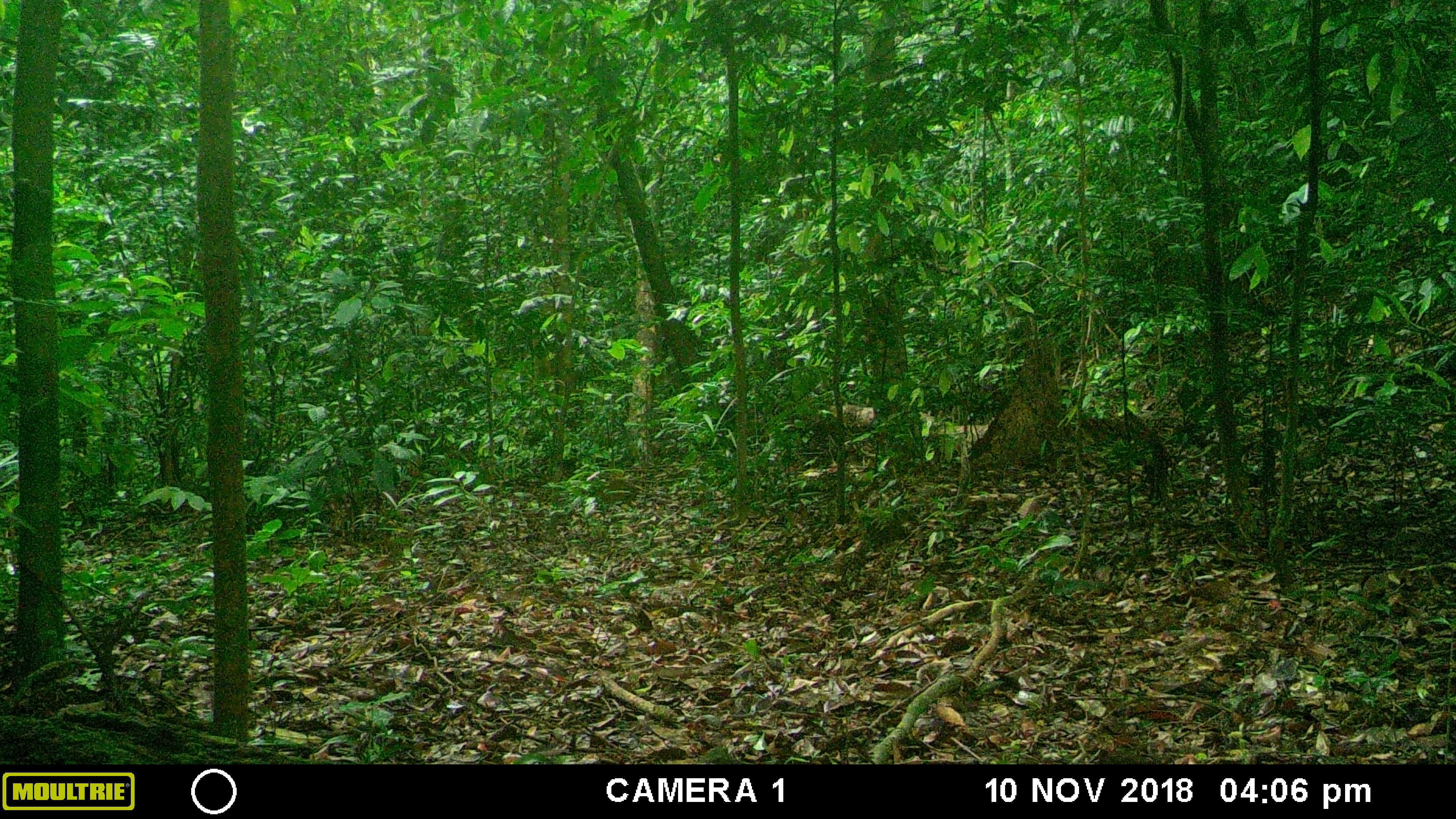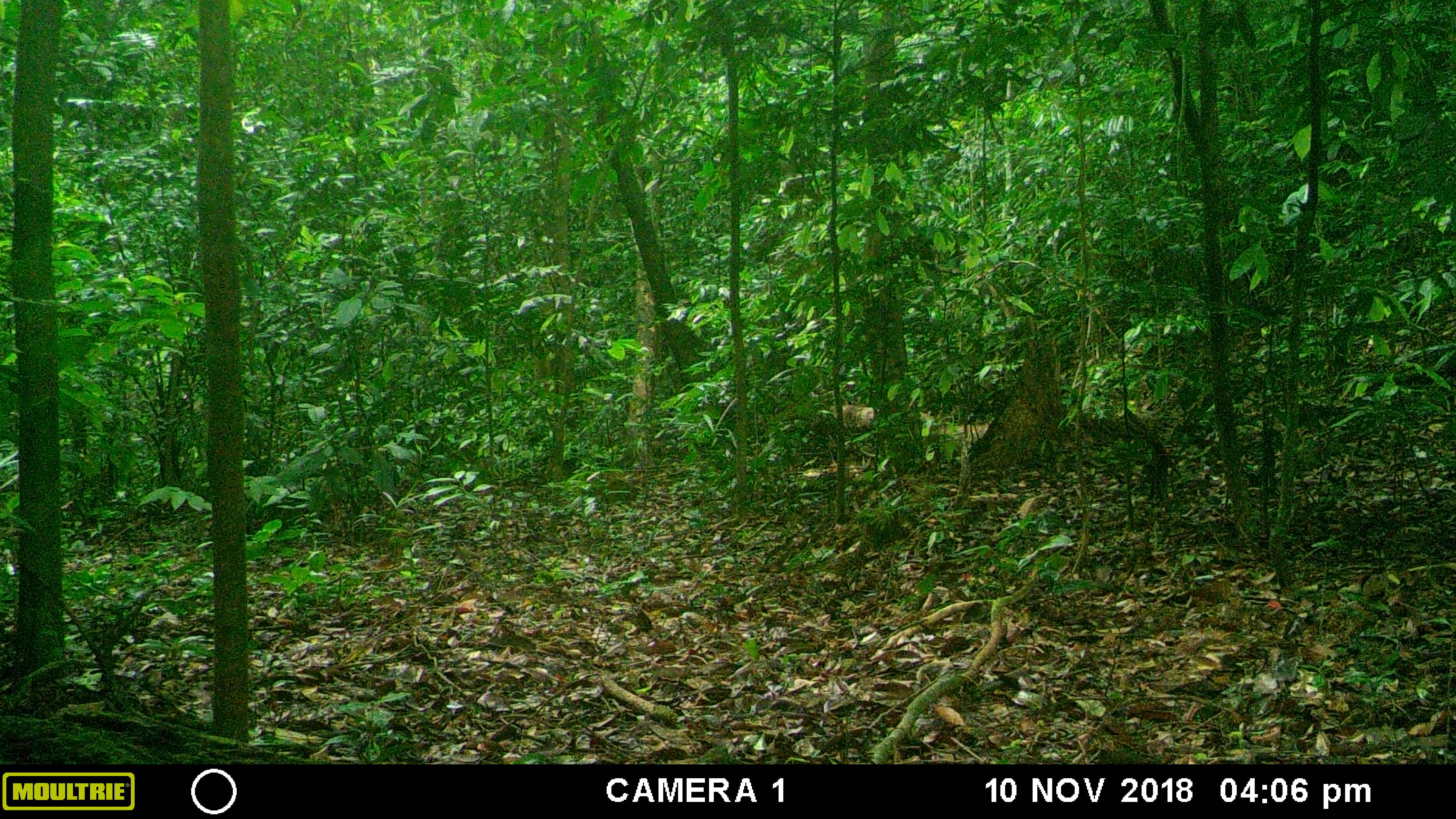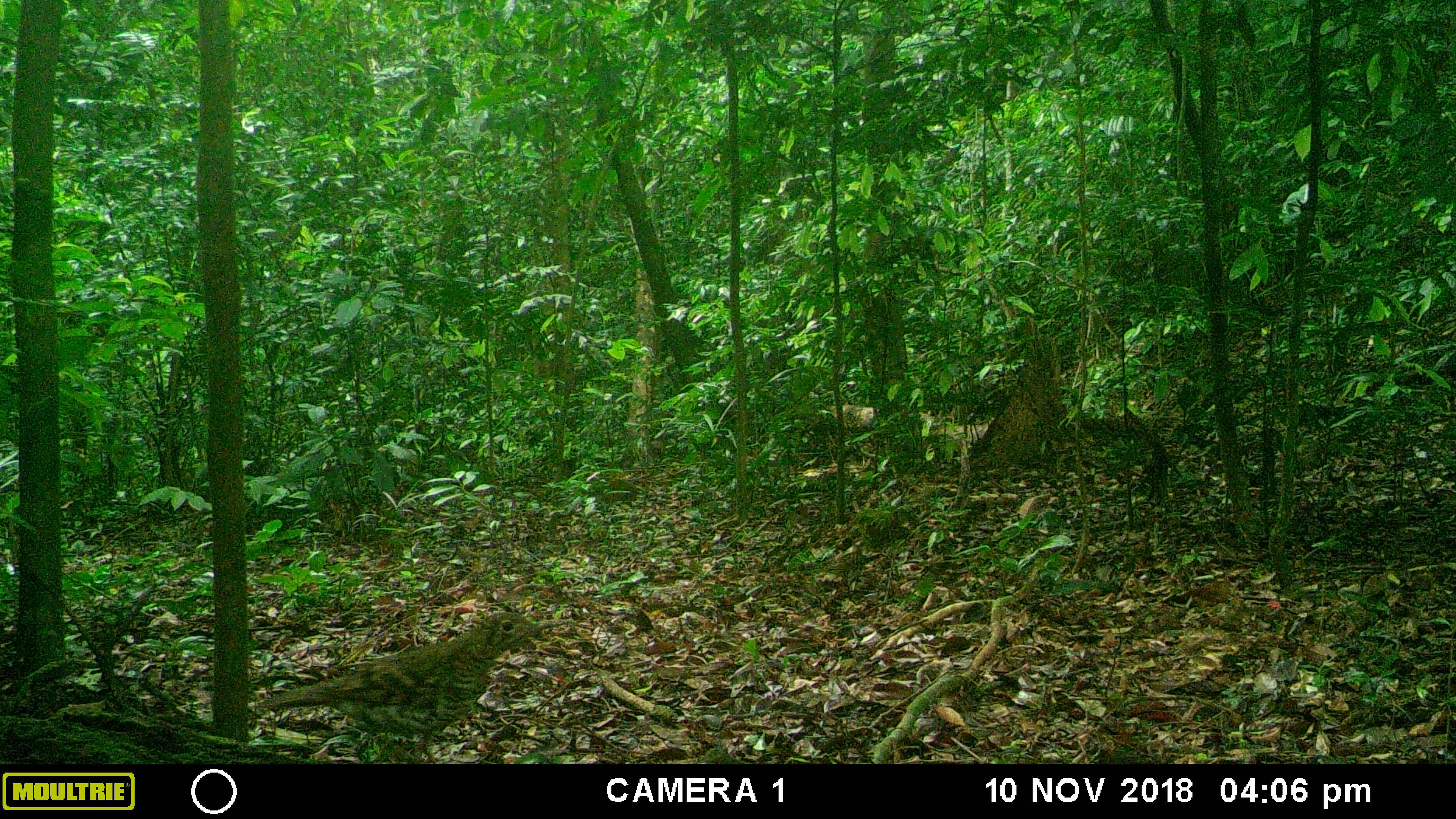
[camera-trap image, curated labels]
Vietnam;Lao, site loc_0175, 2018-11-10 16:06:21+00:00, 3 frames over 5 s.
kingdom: Animalia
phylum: Chordata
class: Aves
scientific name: Aves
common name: bird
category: unidentified bird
Unidentified bird (bird) (Aves). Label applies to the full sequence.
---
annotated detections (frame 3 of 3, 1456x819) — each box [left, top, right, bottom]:
unidentified bird: [264, 610, 549, 764]